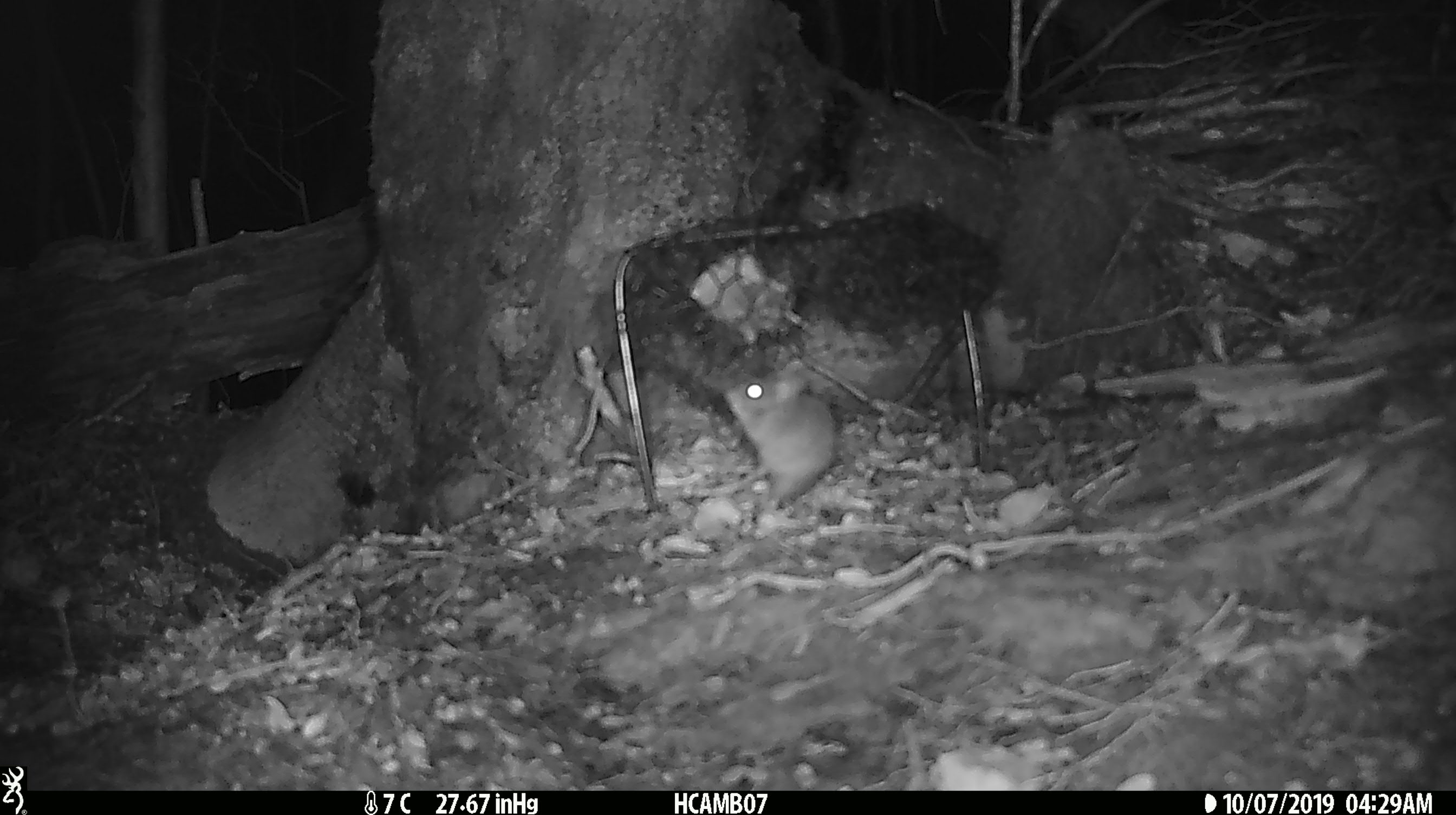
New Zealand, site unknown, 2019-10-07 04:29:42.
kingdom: Animalia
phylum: Chordata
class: Mammalia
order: Rodentia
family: Muridae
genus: Mus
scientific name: Mus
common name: mouse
Mouse (Mus).